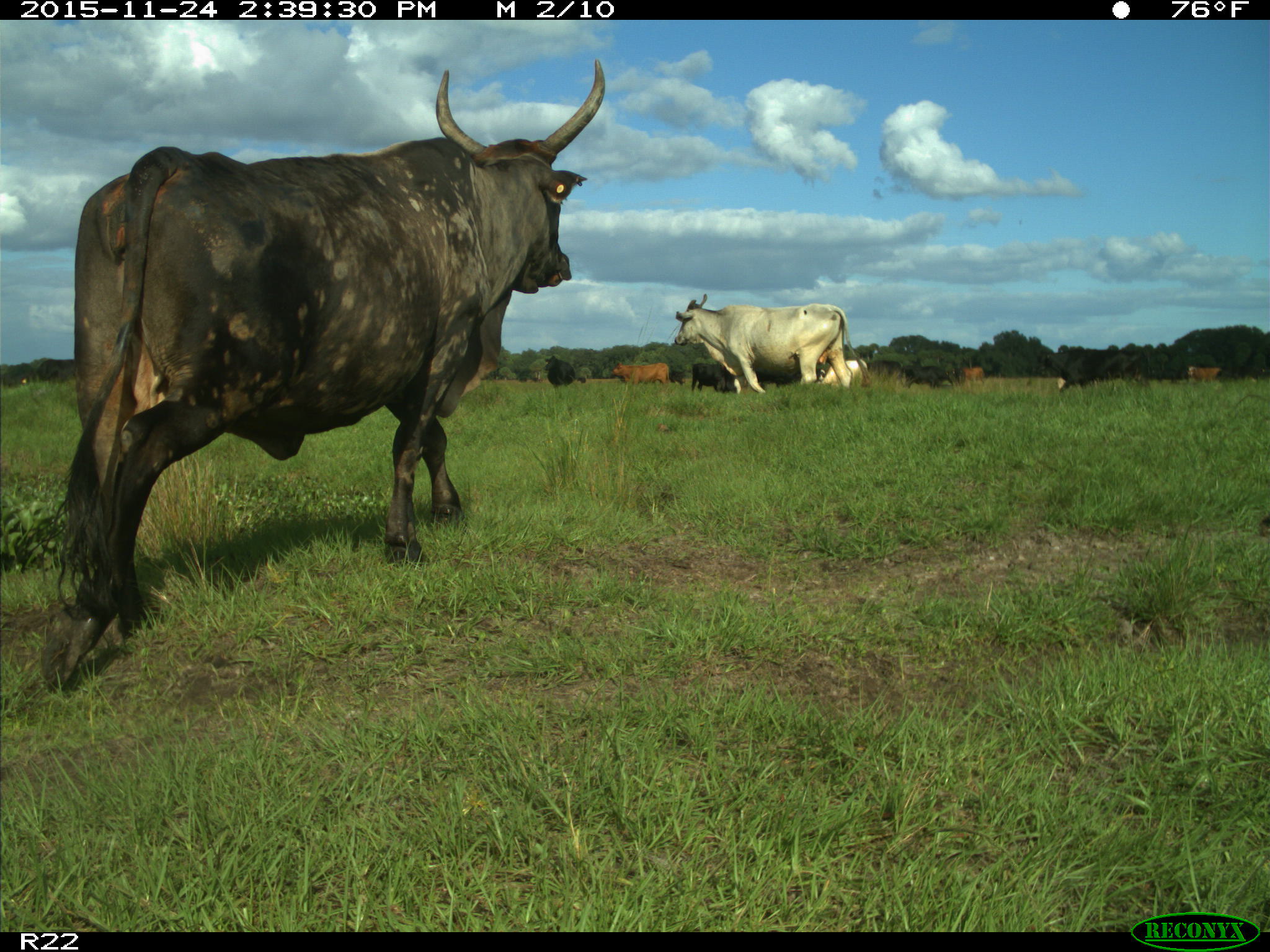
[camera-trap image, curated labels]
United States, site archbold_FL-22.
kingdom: Animalia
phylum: Chordata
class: Mammalia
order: Artiodactyla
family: Bovidae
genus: Bos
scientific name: Bos taurus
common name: domestic cow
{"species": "Bos taurus (domestic cow)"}